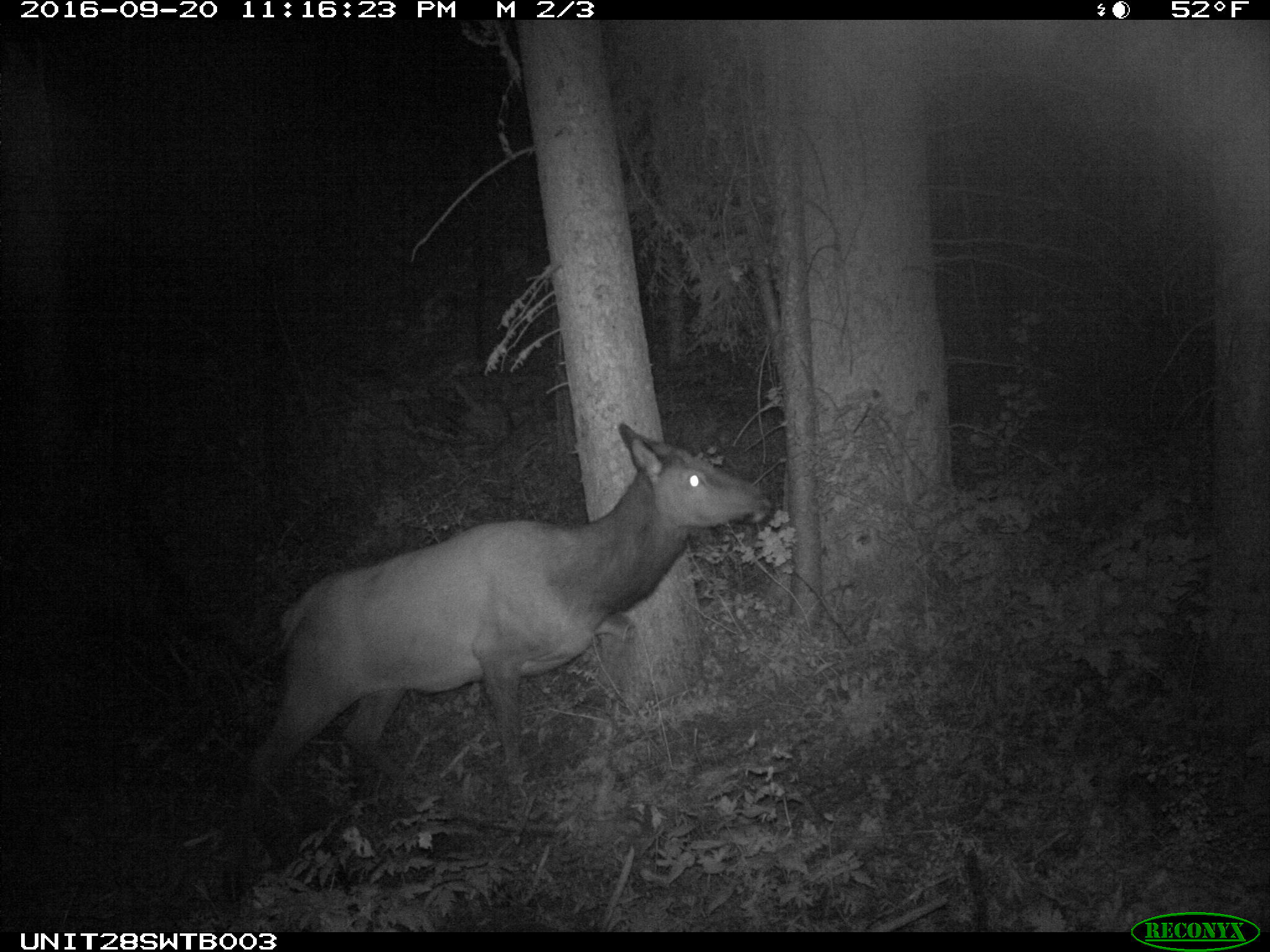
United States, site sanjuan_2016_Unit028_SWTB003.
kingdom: Animalia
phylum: Chordata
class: Mammalia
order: Artiodactyla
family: Cervidae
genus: Cervus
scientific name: Cervus elaphus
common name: red deer